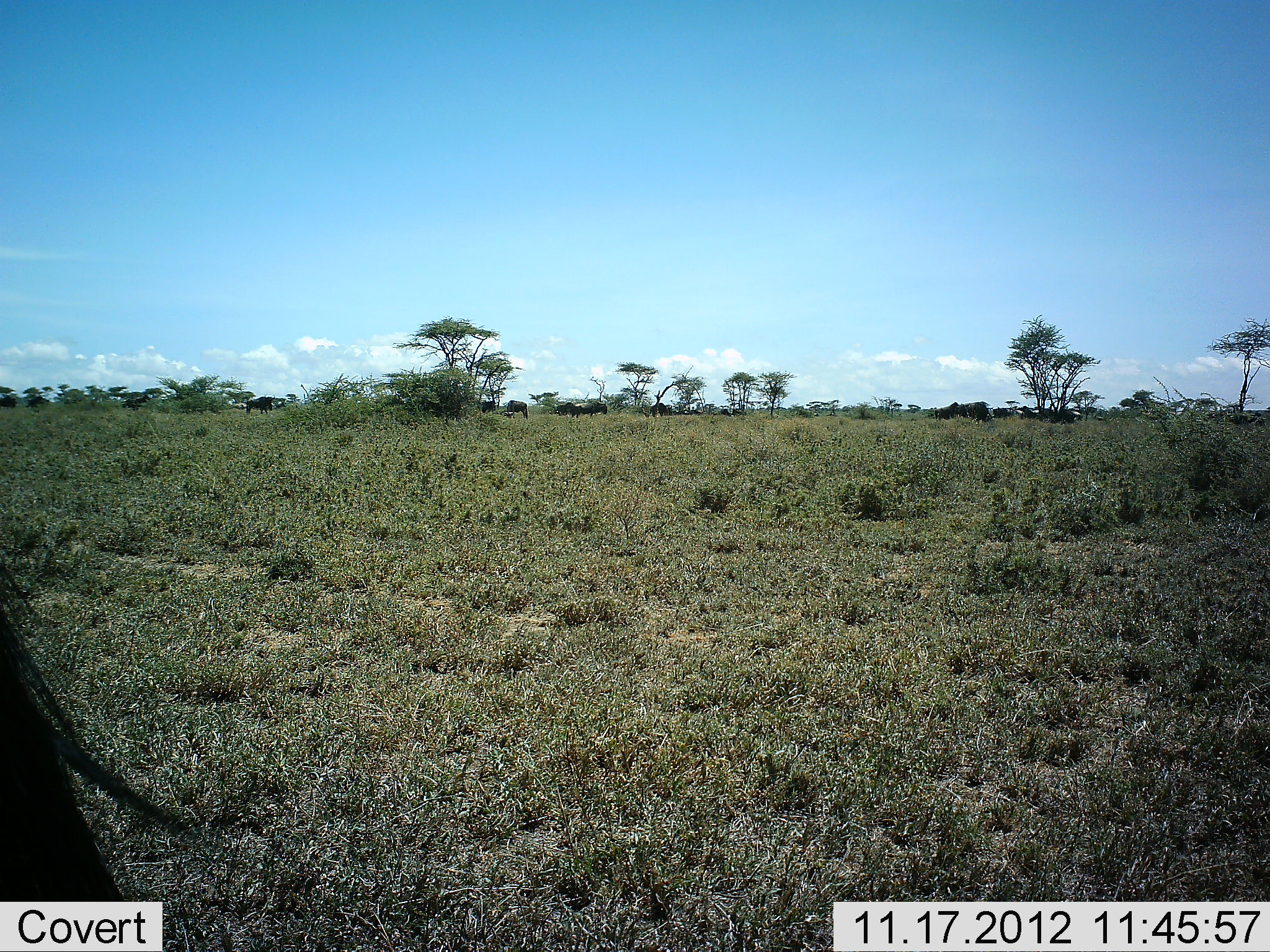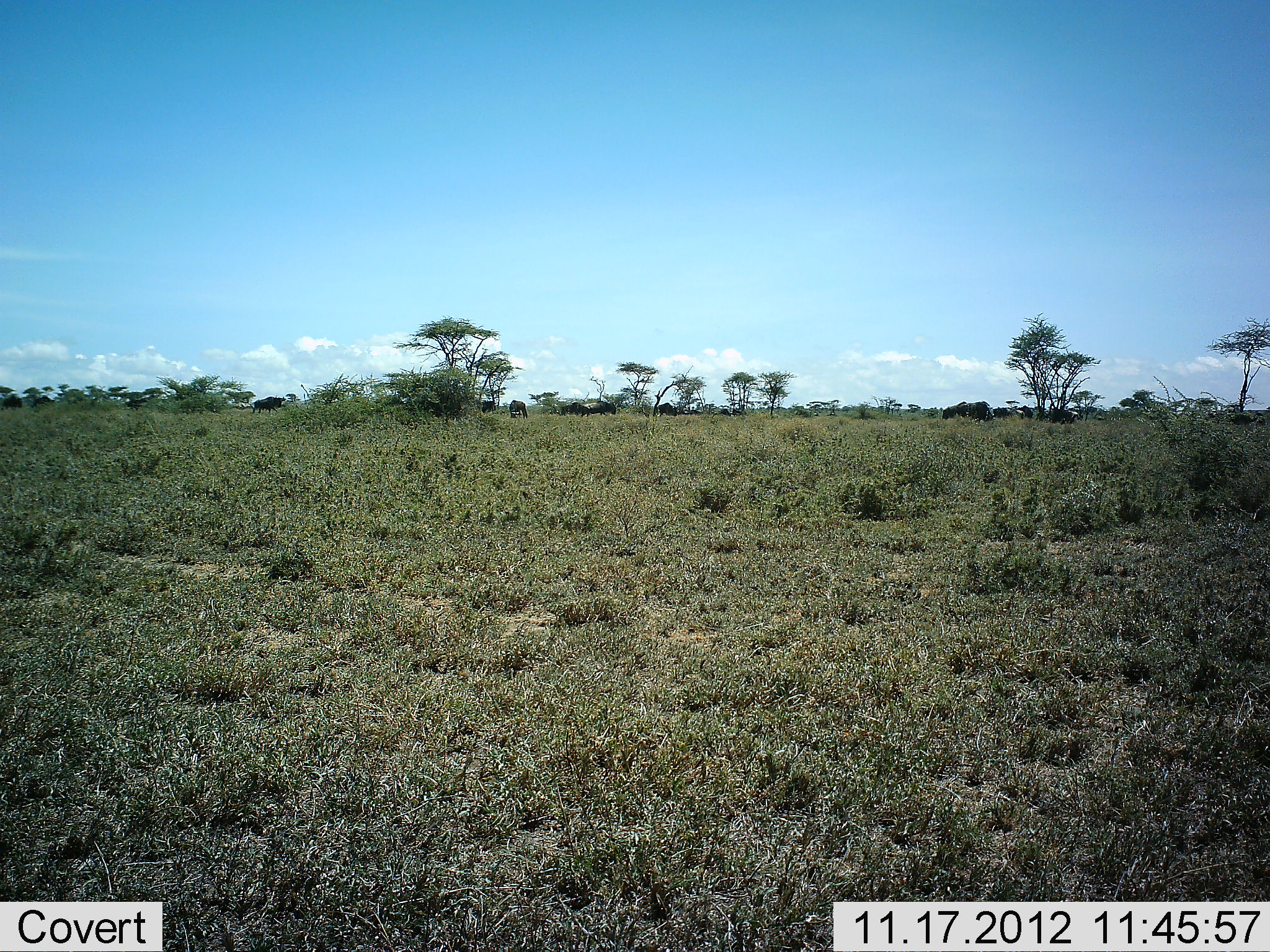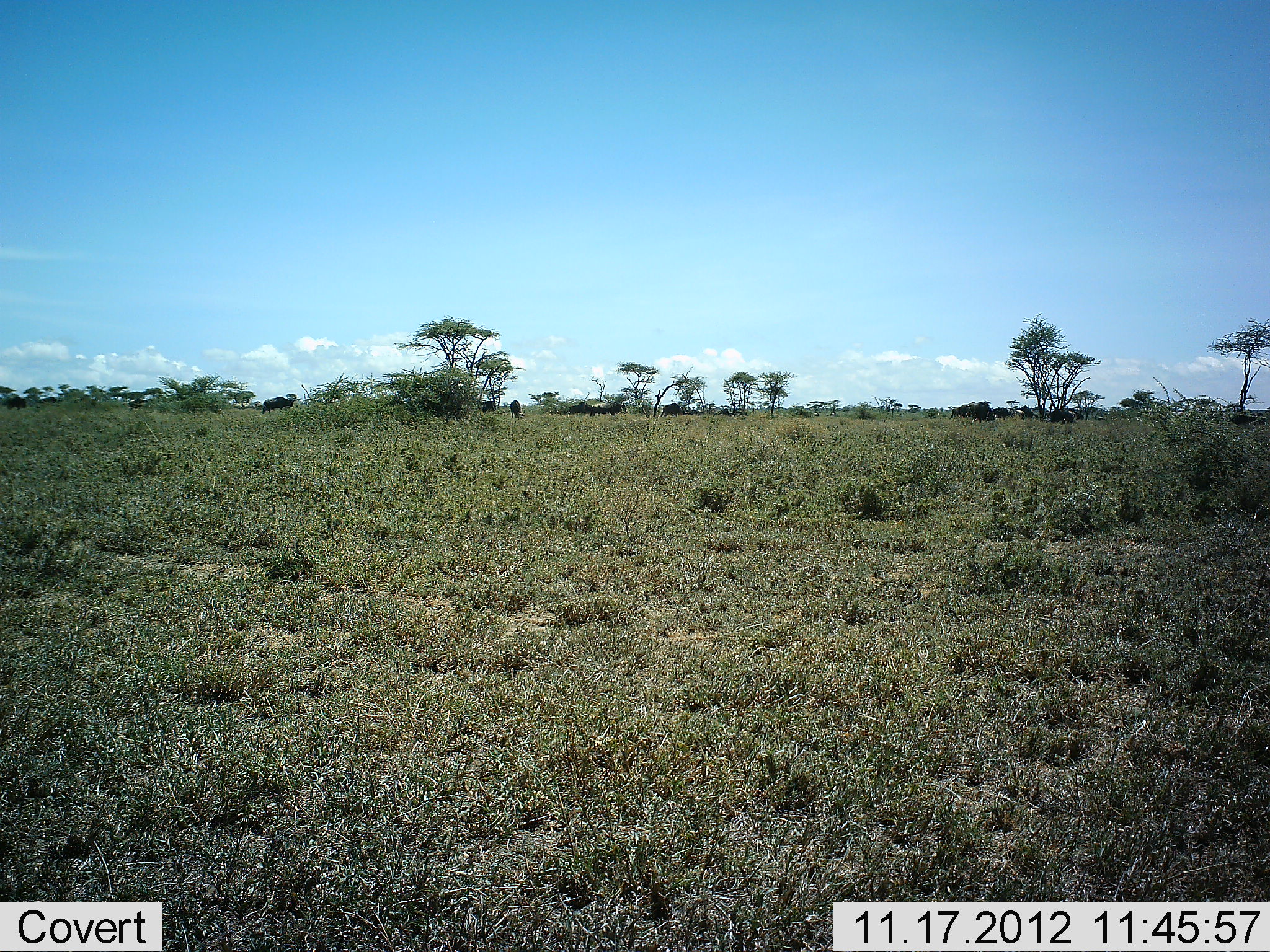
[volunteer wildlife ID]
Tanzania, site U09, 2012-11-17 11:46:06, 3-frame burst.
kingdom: Animalia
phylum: Chordata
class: Mammalia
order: Artiodactyla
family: Bovidae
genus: Connochaetes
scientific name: Connochaetes taurinus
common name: blue wildebeest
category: wildebeest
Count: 11-50.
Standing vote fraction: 27%.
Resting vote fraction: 0%.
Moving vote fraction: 82%.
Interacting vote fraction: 0%.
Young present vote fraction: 0%.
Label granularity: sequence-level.